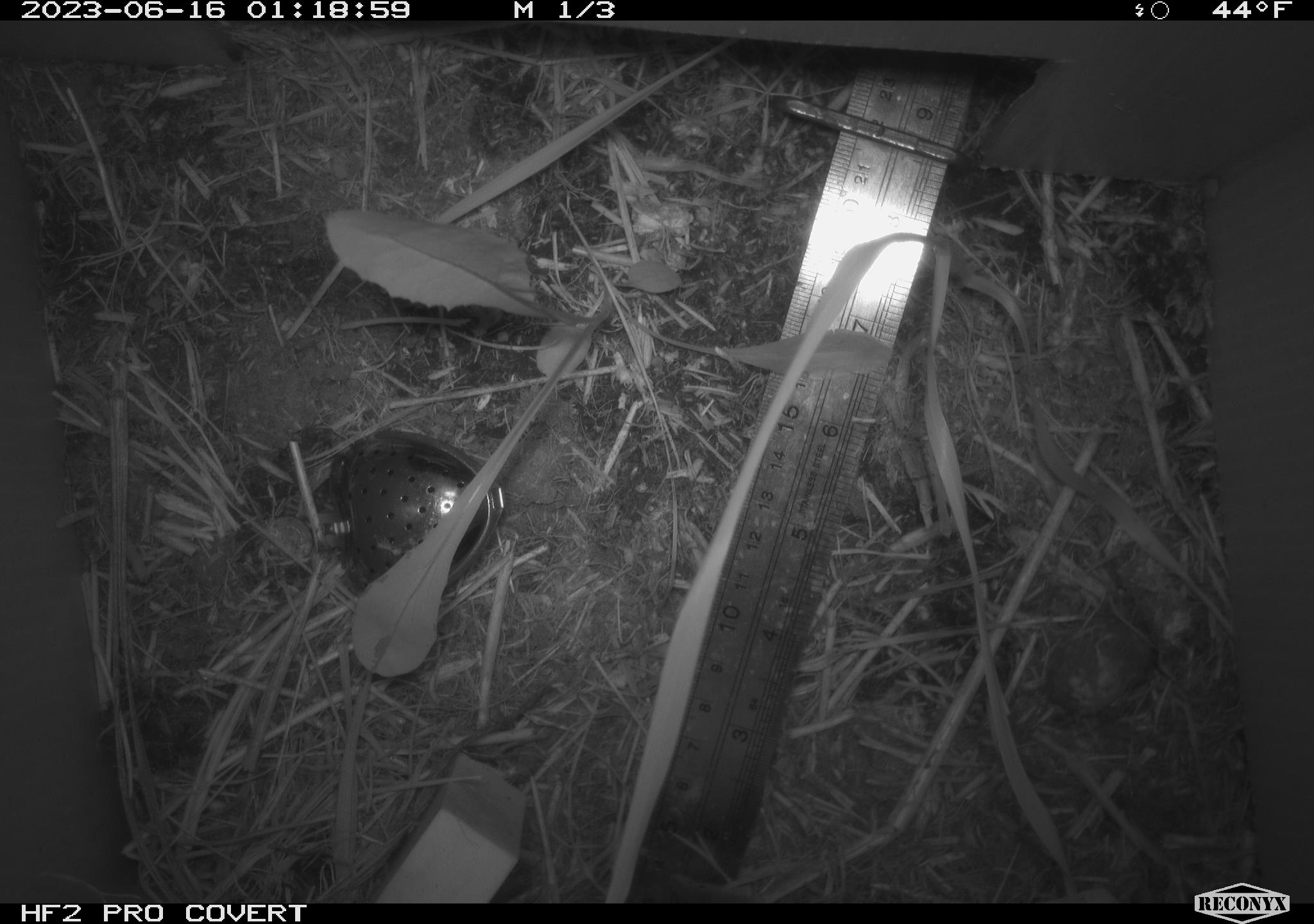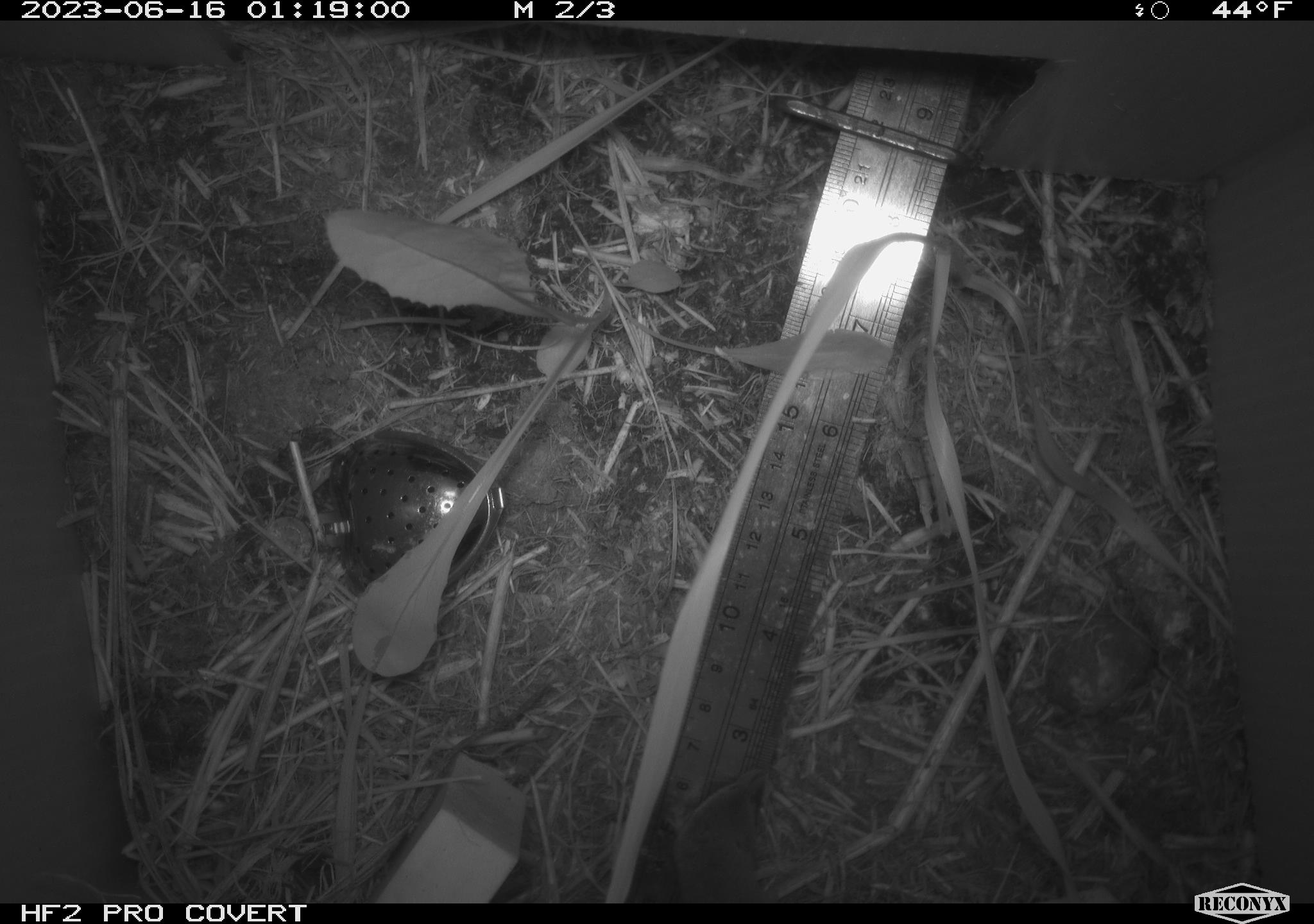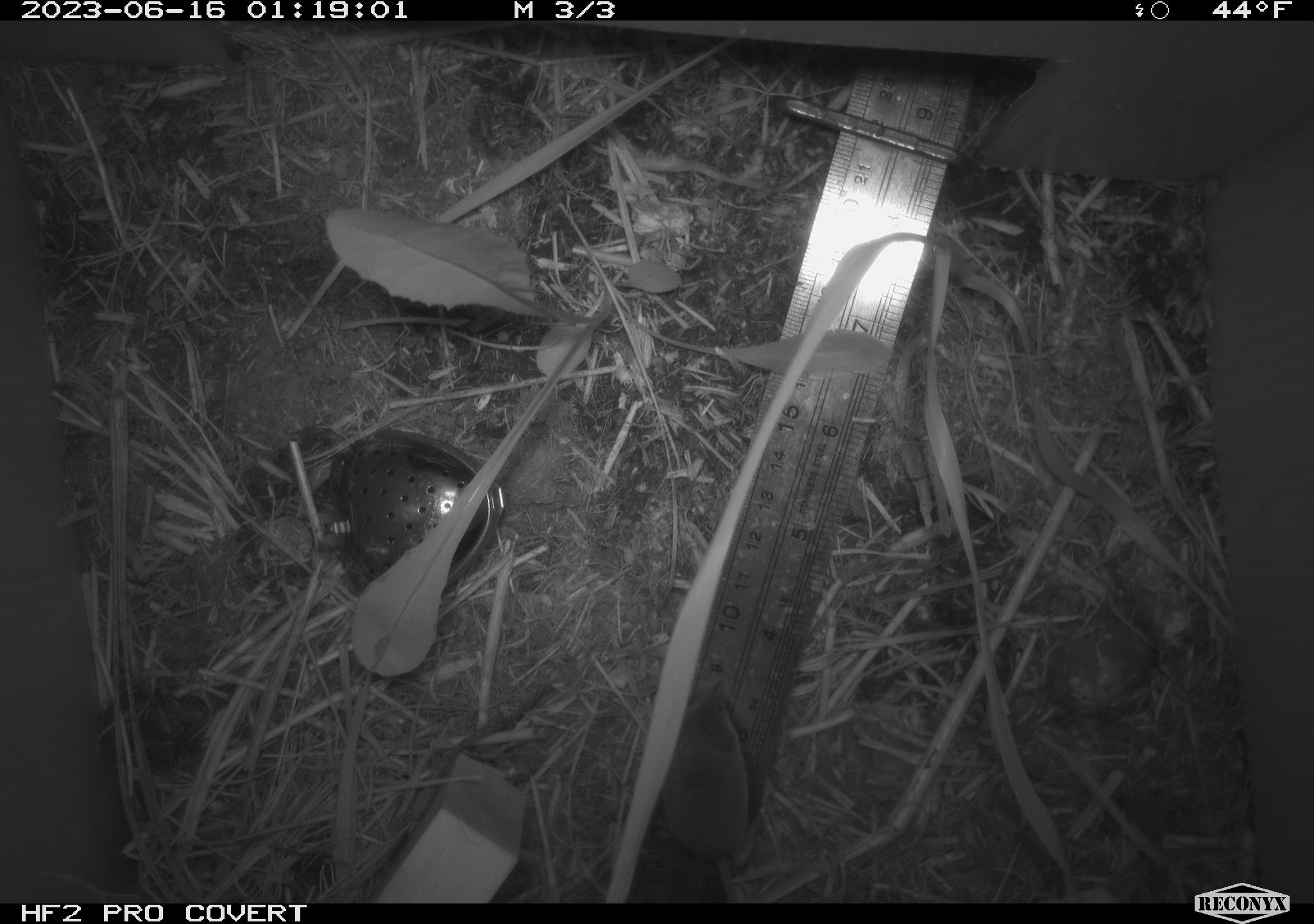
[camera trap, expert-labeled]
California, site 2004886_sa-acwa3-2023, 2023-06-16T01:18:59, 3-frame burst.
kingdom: Animalia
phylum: Chordata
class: Mammalia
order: Eulipotyphla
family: Soricidae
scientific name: Soricidae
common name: shrews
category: soricidae family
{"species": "soricidae family (shrews) (Soricidae)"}